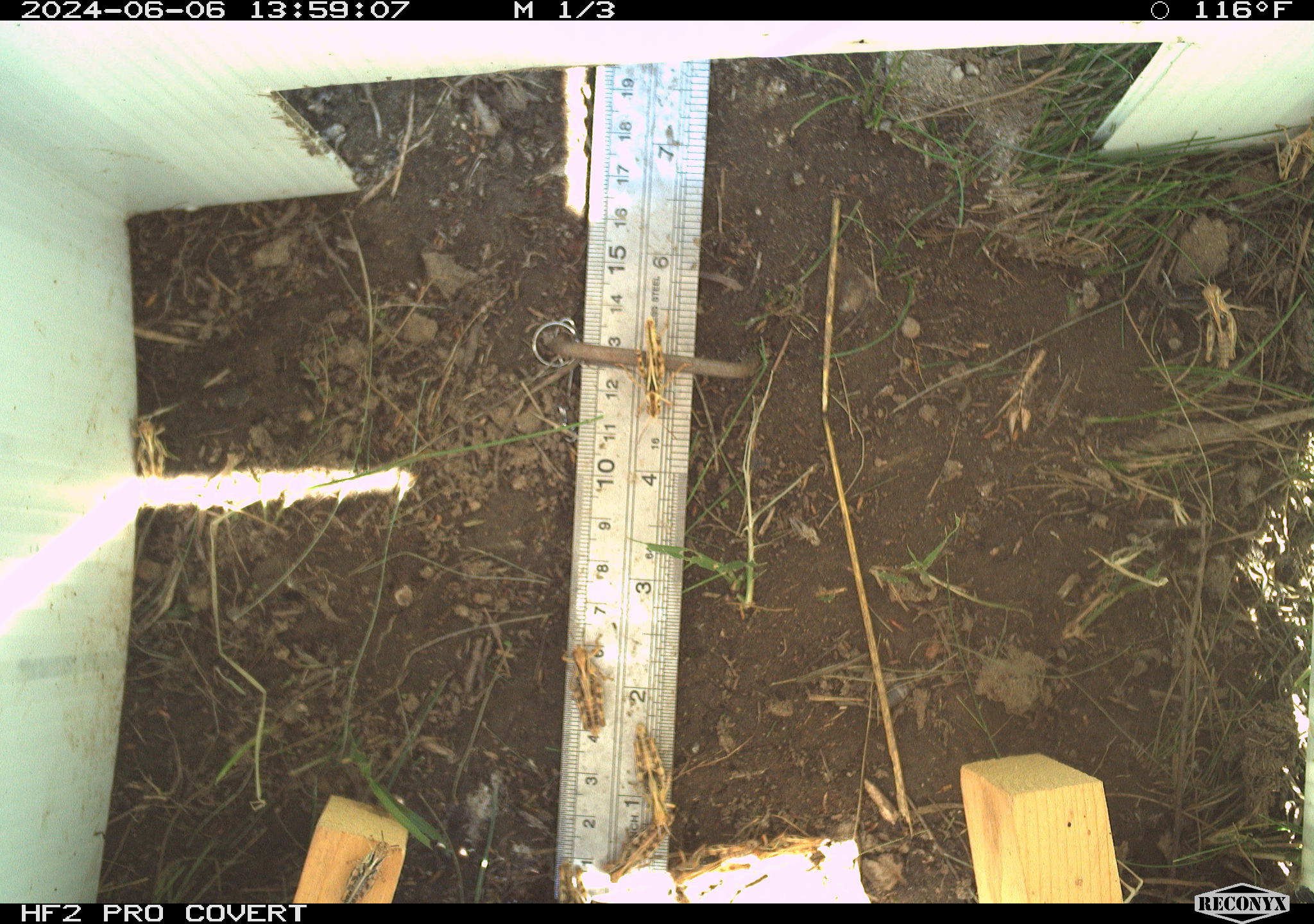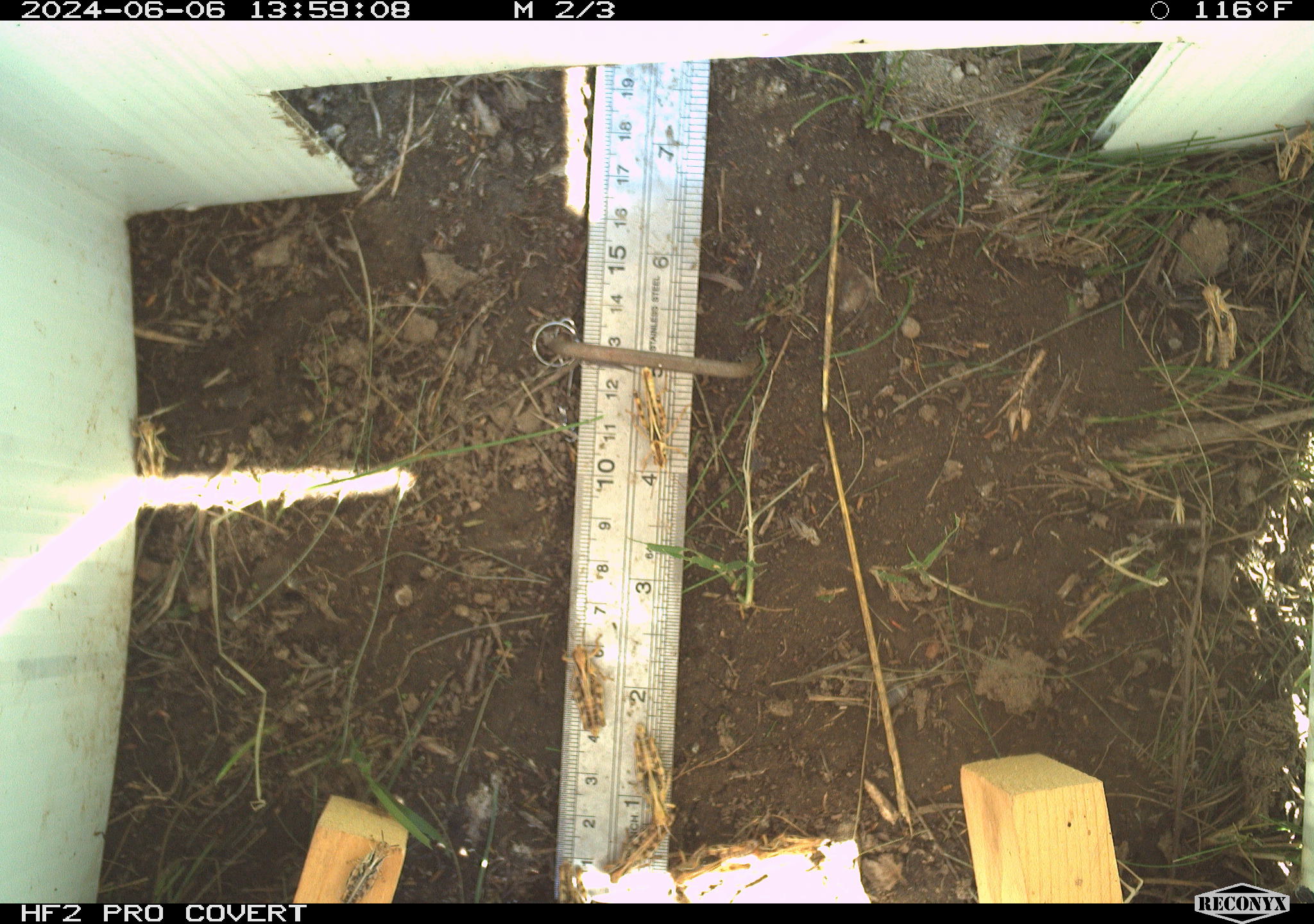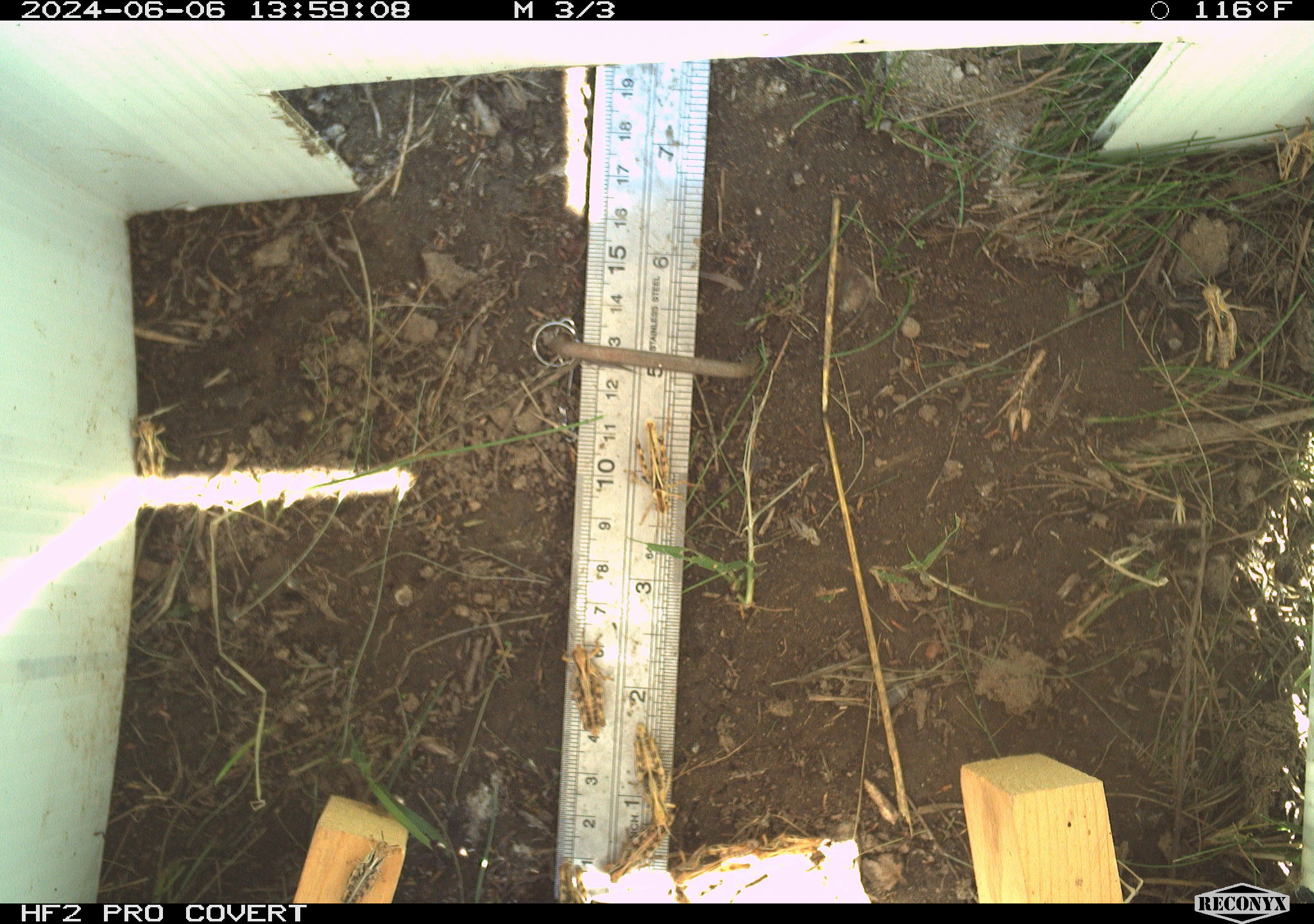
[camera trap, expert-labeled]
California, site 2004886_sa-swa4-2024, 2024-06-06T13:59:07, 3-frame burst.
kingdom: Animalia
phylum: Arthropoda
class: Insecta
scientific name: Insecta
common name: insect